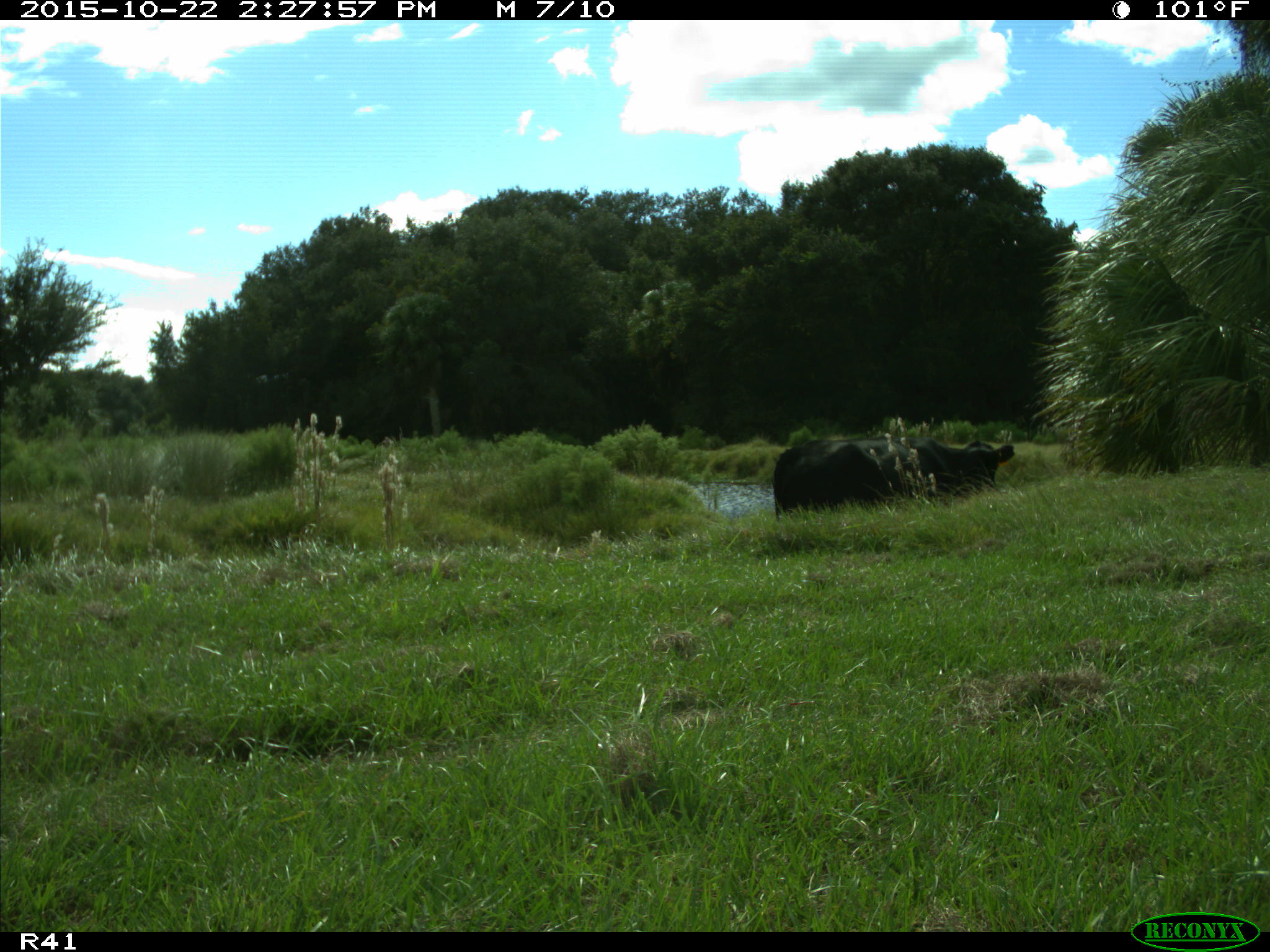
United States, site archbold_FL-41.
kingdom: Animalia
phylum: Chordata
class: Mammalia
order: Artiodactyla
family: Bovidae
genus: Bos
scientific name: Bos taurus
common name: domestic cow